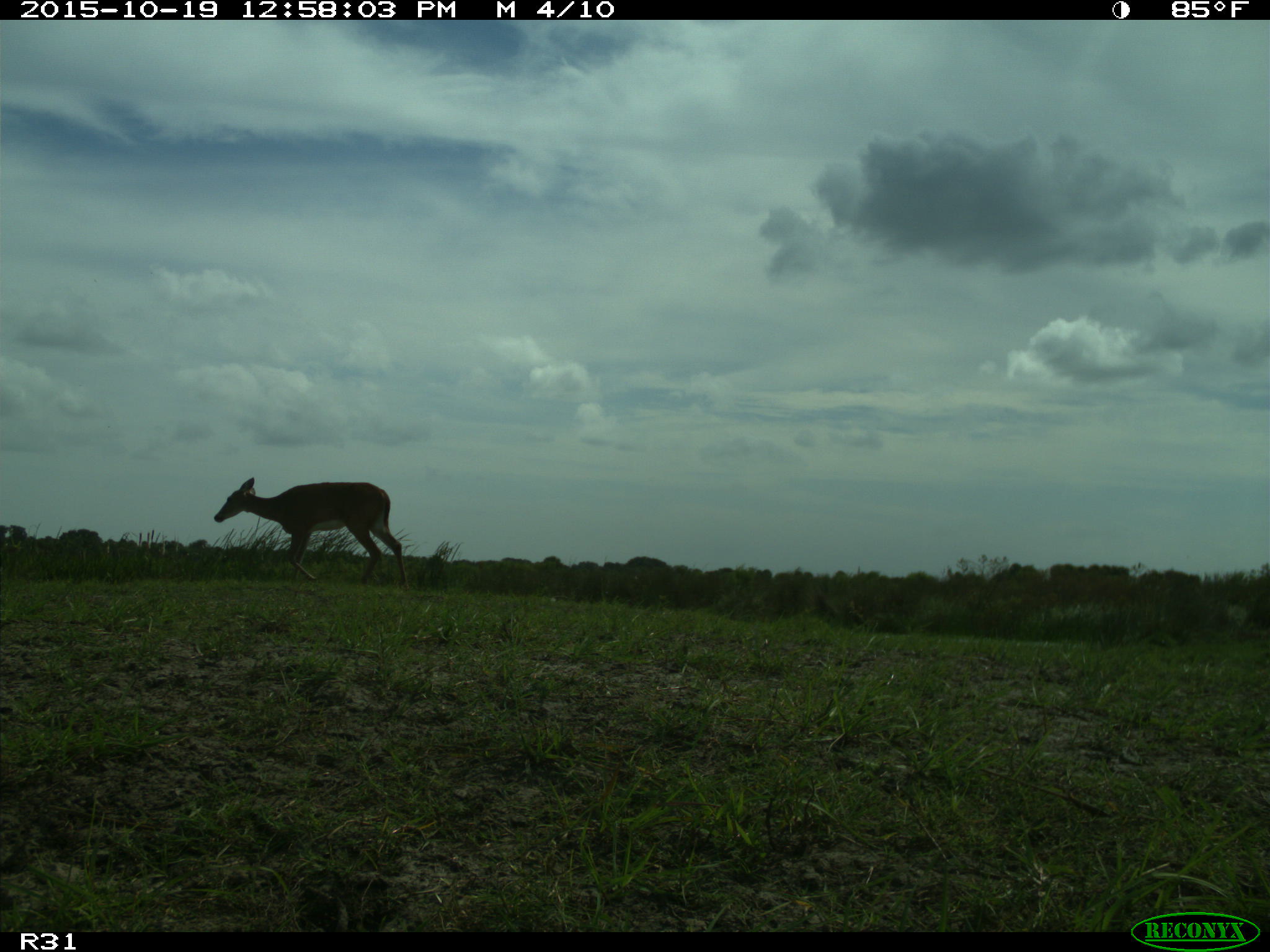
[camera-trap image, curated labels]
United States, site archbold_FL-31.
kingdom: Animalia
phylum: Chordata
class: Mammalia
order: Artiodactyla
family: Cervidae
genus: Odocoileus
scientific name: Odocoileus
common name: deer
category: unidentified deer